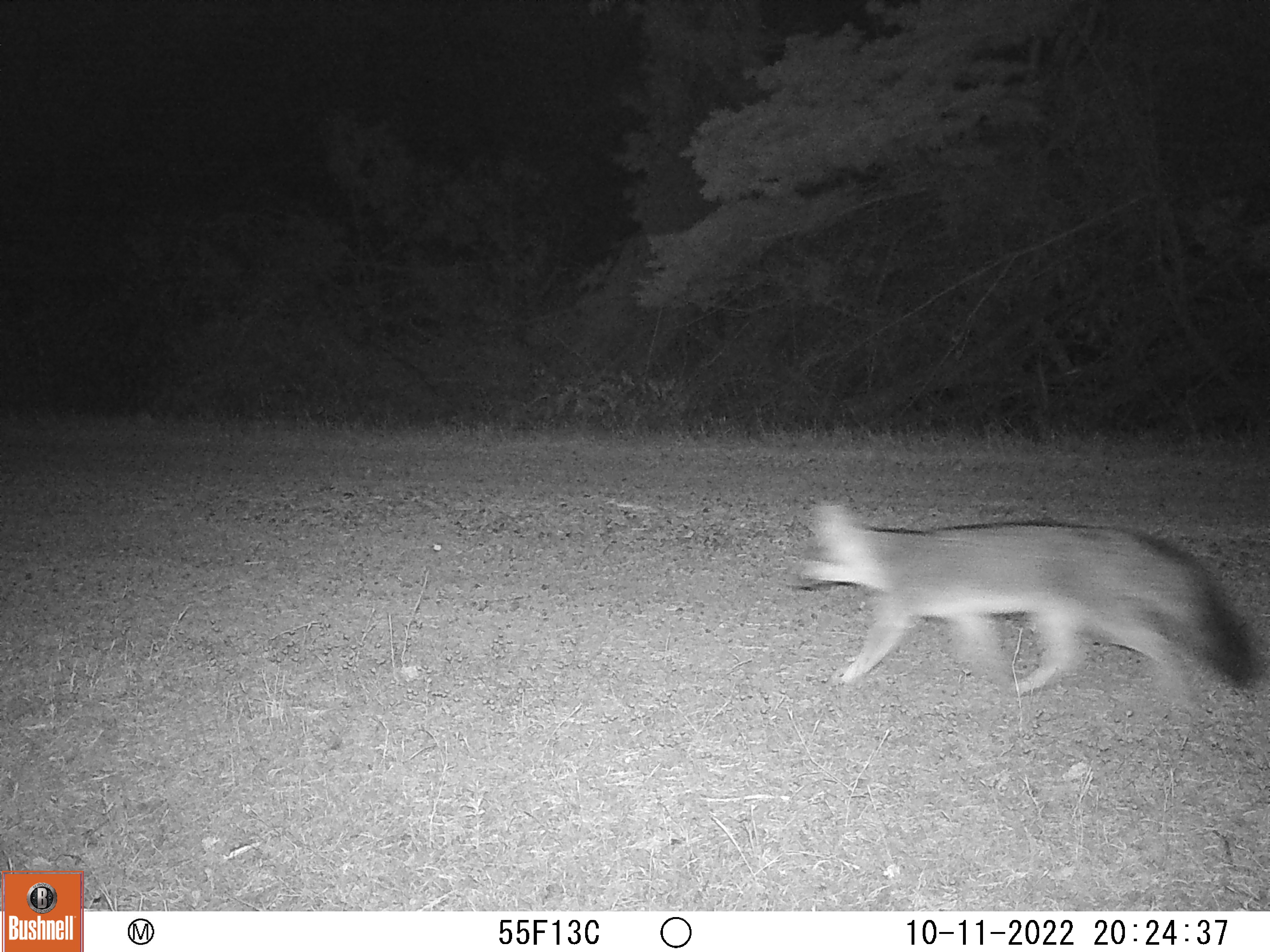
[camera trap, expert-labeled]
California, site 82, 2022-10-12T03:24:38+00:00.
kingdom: Animalia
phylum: Chordata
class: Mammalia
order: Carnivora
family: Canidae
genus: Urocyon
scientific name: Urocyon cinereoargenteus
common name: gray fox